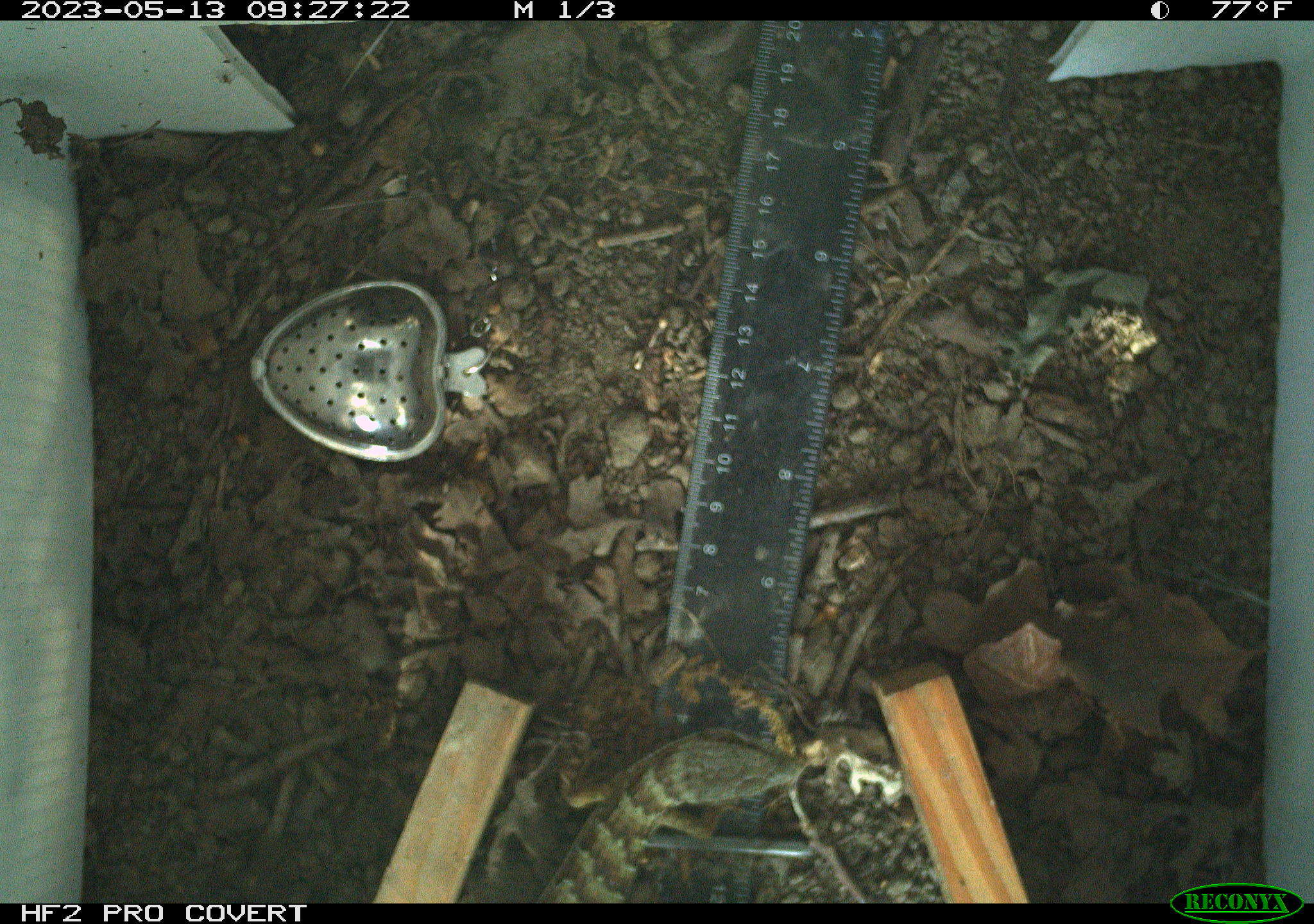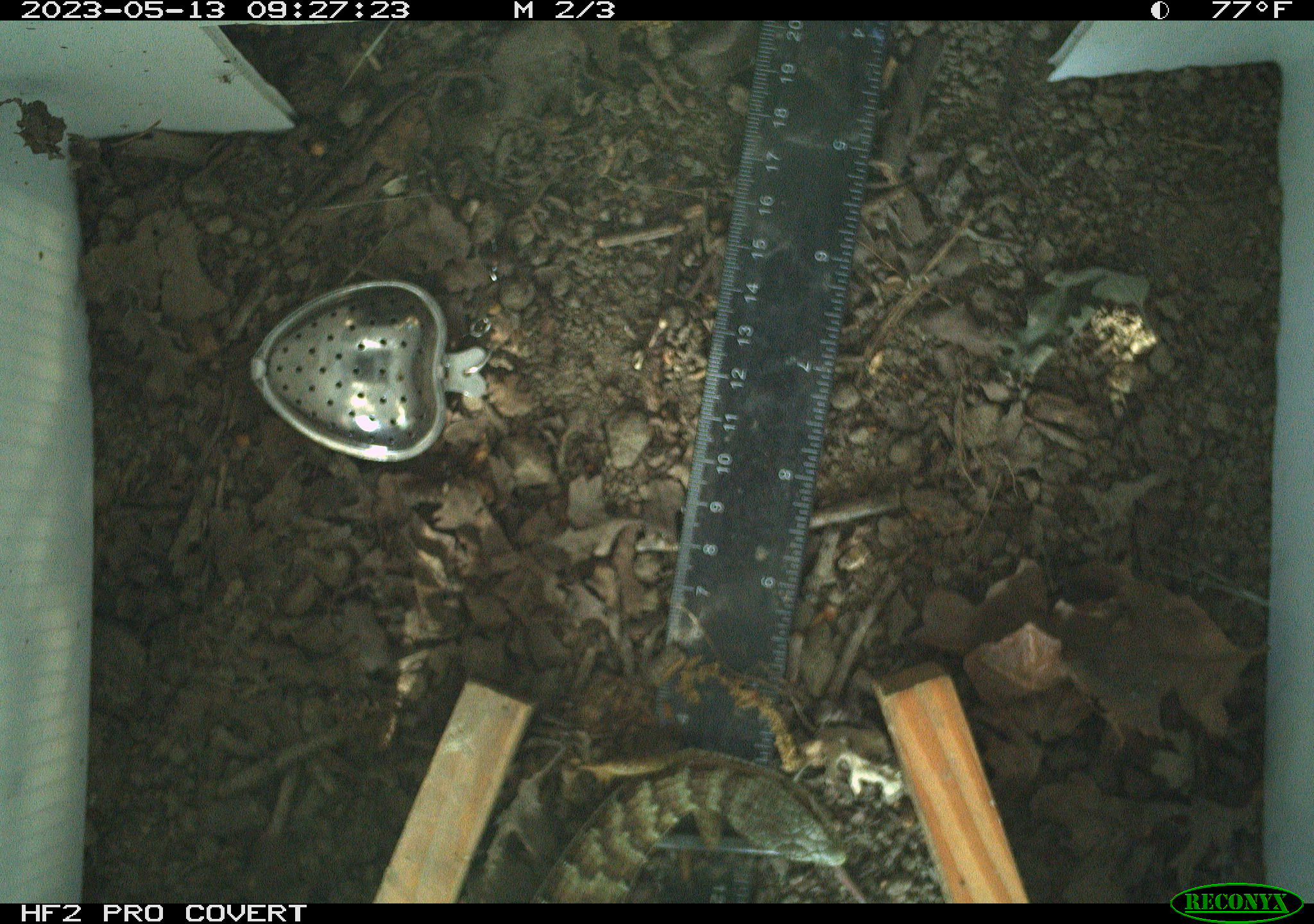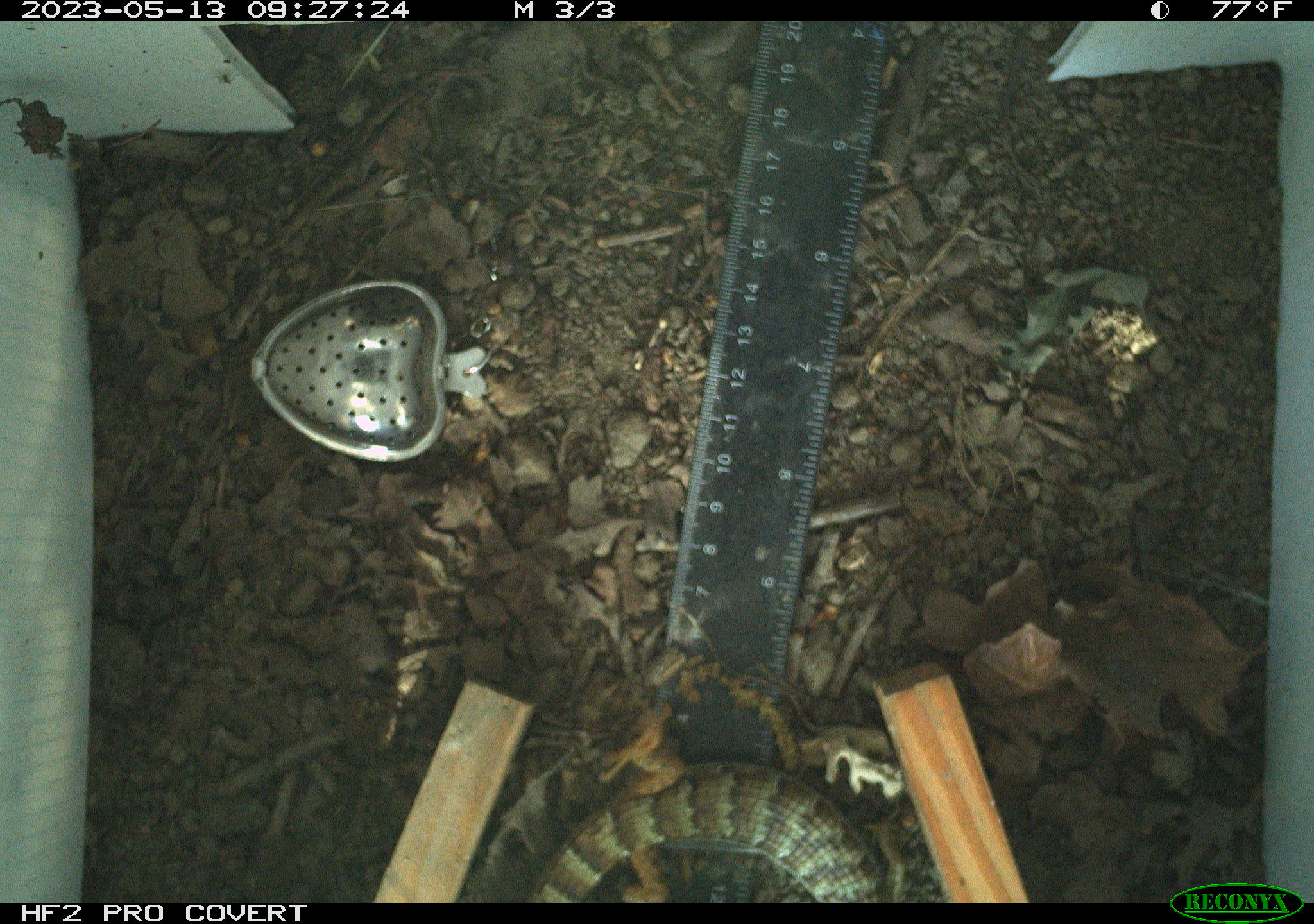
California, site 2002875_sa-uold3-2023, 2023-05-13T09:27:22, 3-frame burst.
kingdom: Animalia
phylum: Chordata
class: Reptilia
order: Squamata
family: Anguidae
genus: Elgaria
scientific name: Elgaria multicarinata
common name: southern alligator lizard